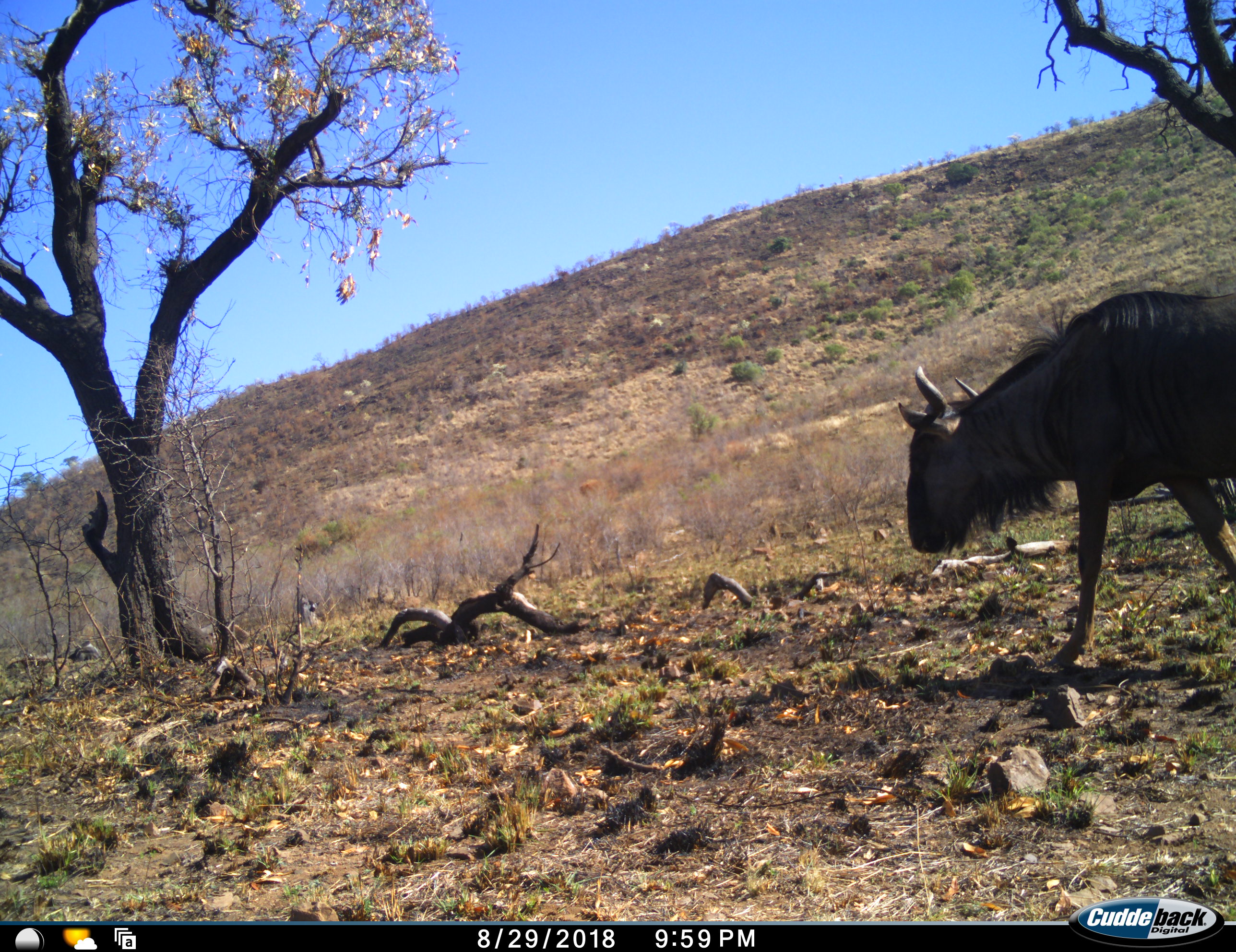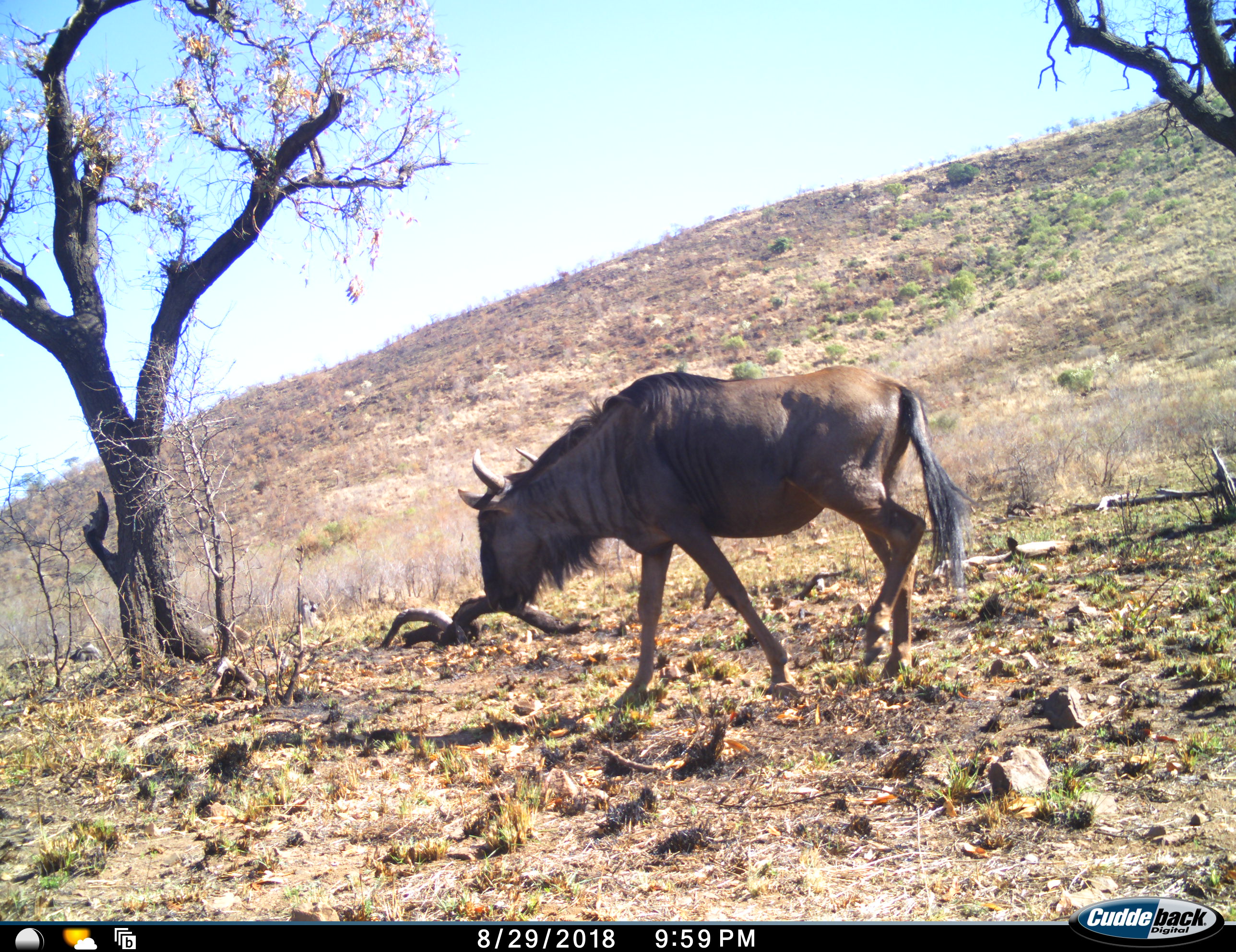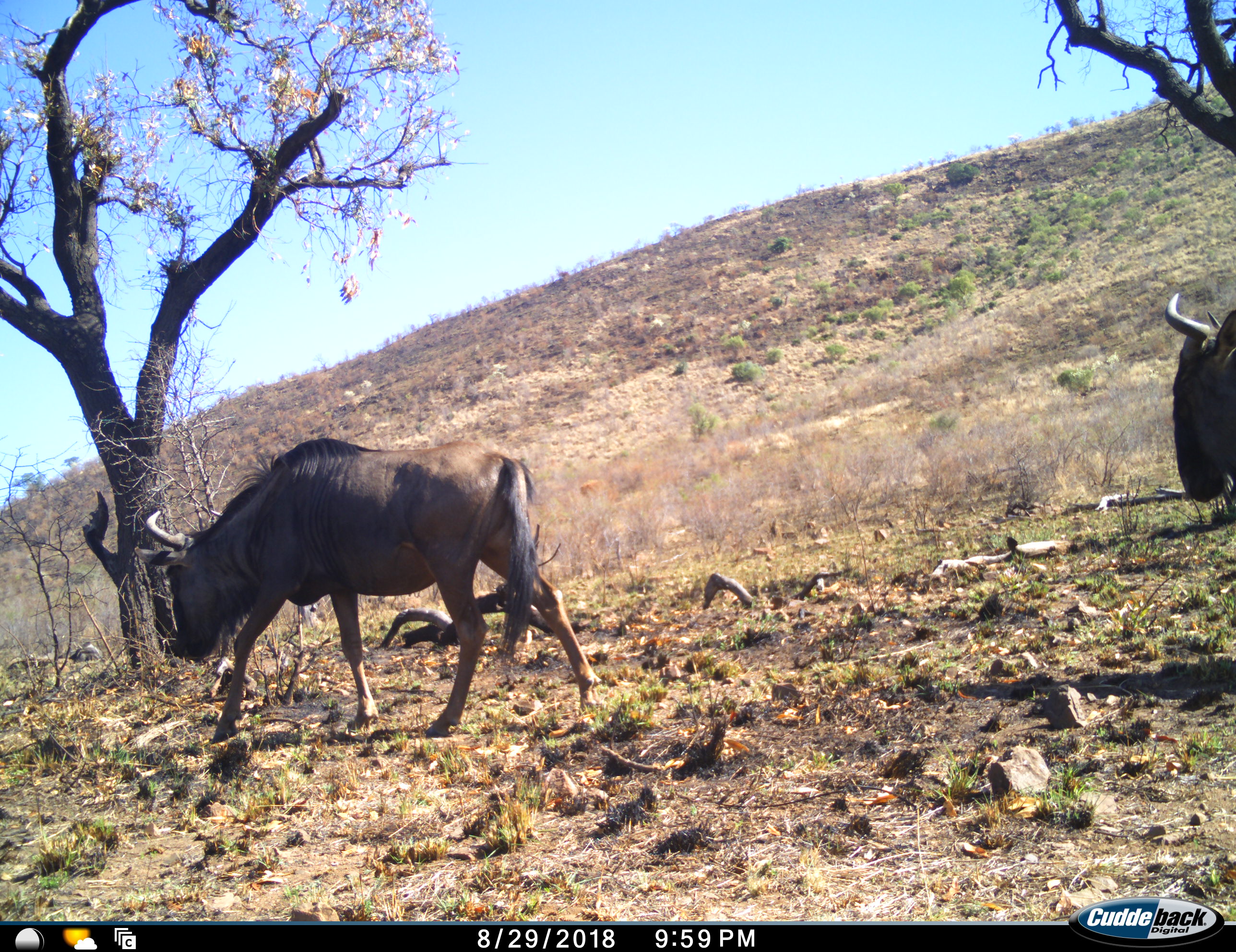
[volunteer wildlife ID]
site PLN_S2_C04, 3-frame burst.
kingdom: Animalia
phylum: Chordata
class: Mammalia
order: Artiodactyla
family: Bovidae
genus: Connochaetes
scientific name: Connochaetes taurinus taurinus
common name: blue wildebeest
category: wildebeestblue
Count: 2.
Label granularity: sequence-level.